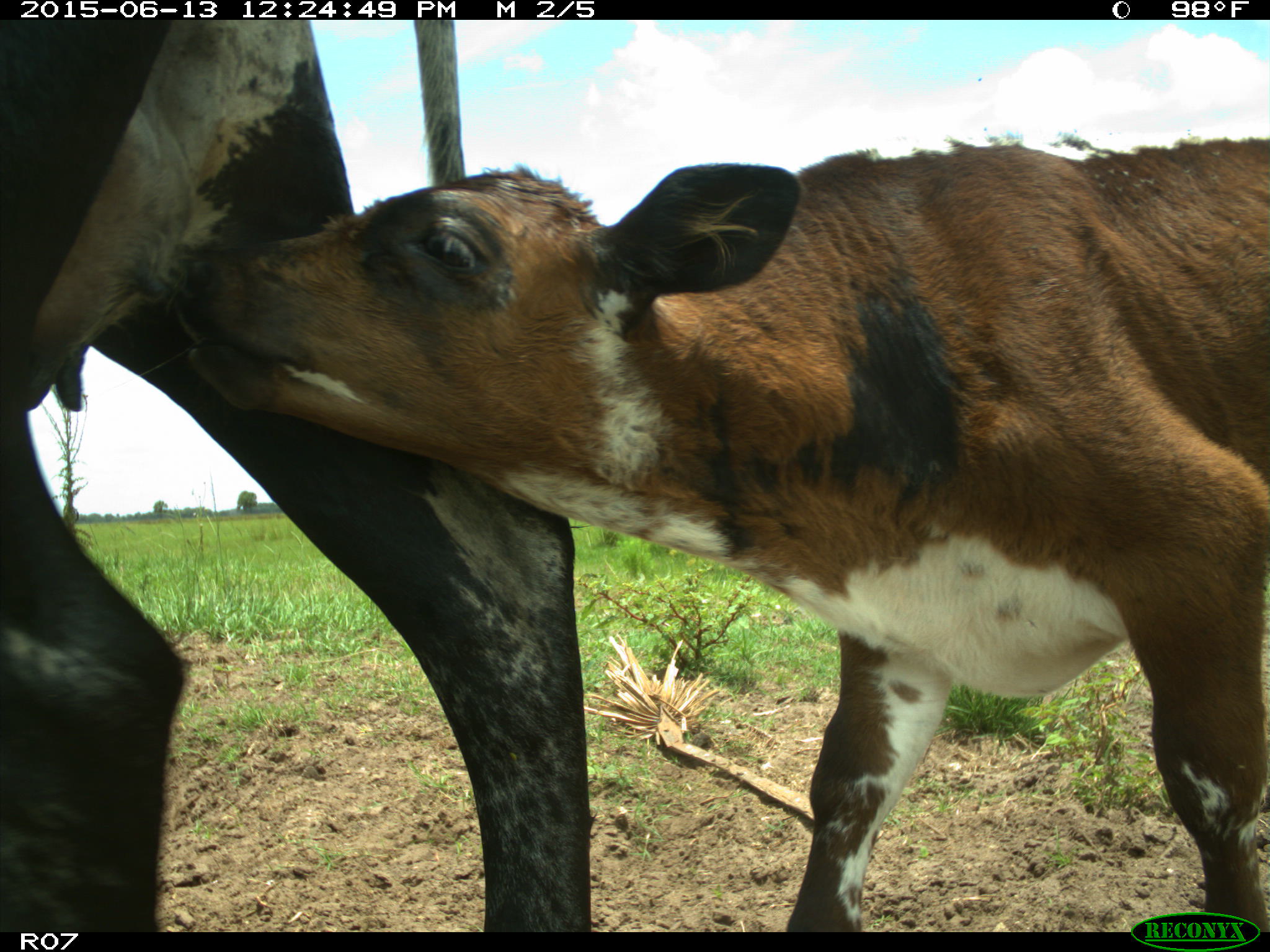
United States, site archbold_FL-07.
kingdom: Animalia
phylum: Chordata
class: Mammalia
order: Artiodactyla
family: Bovidae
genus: Bos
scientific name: Bos taurus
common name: domestic cow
Bos taurus (domestic cow).